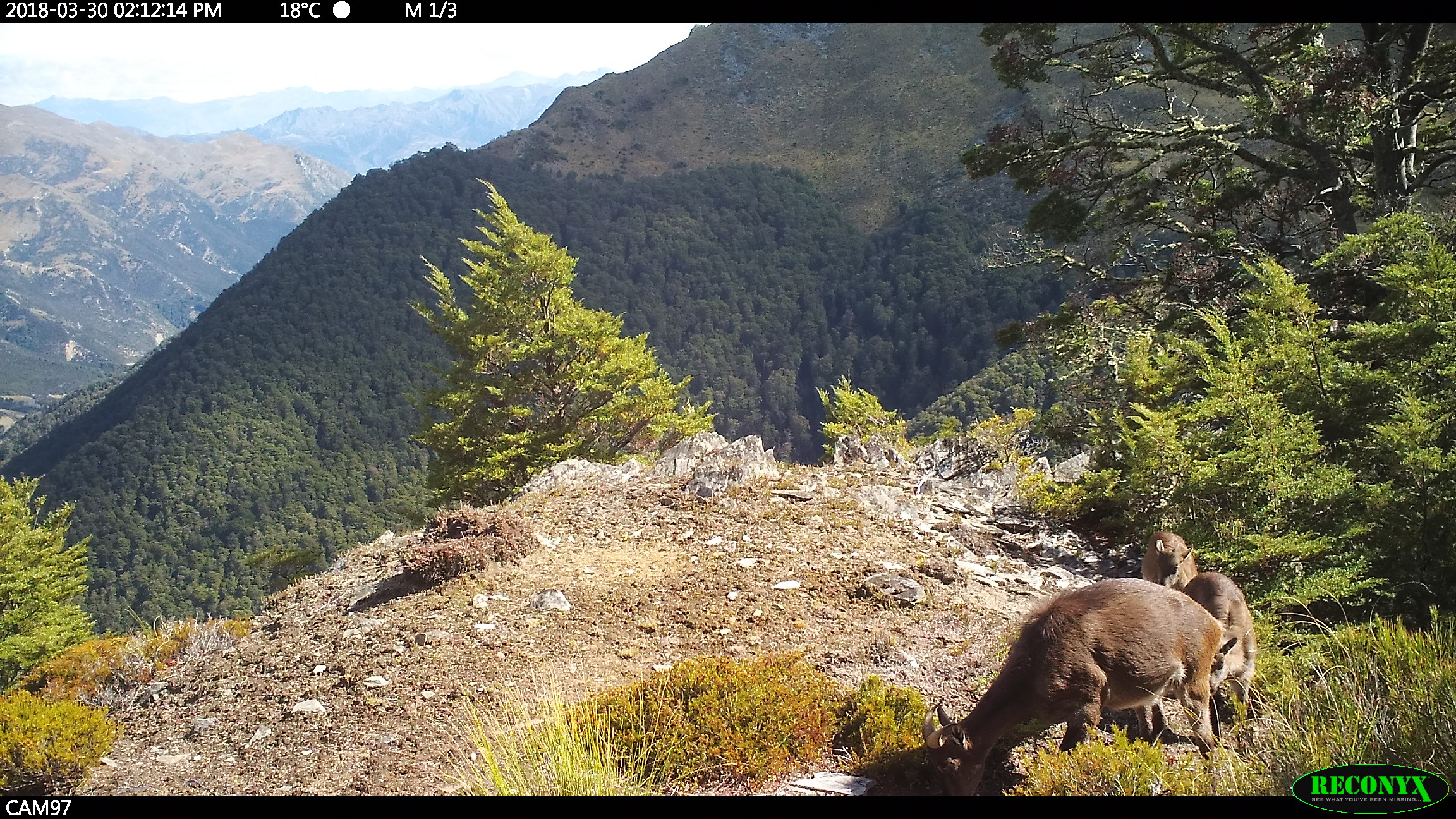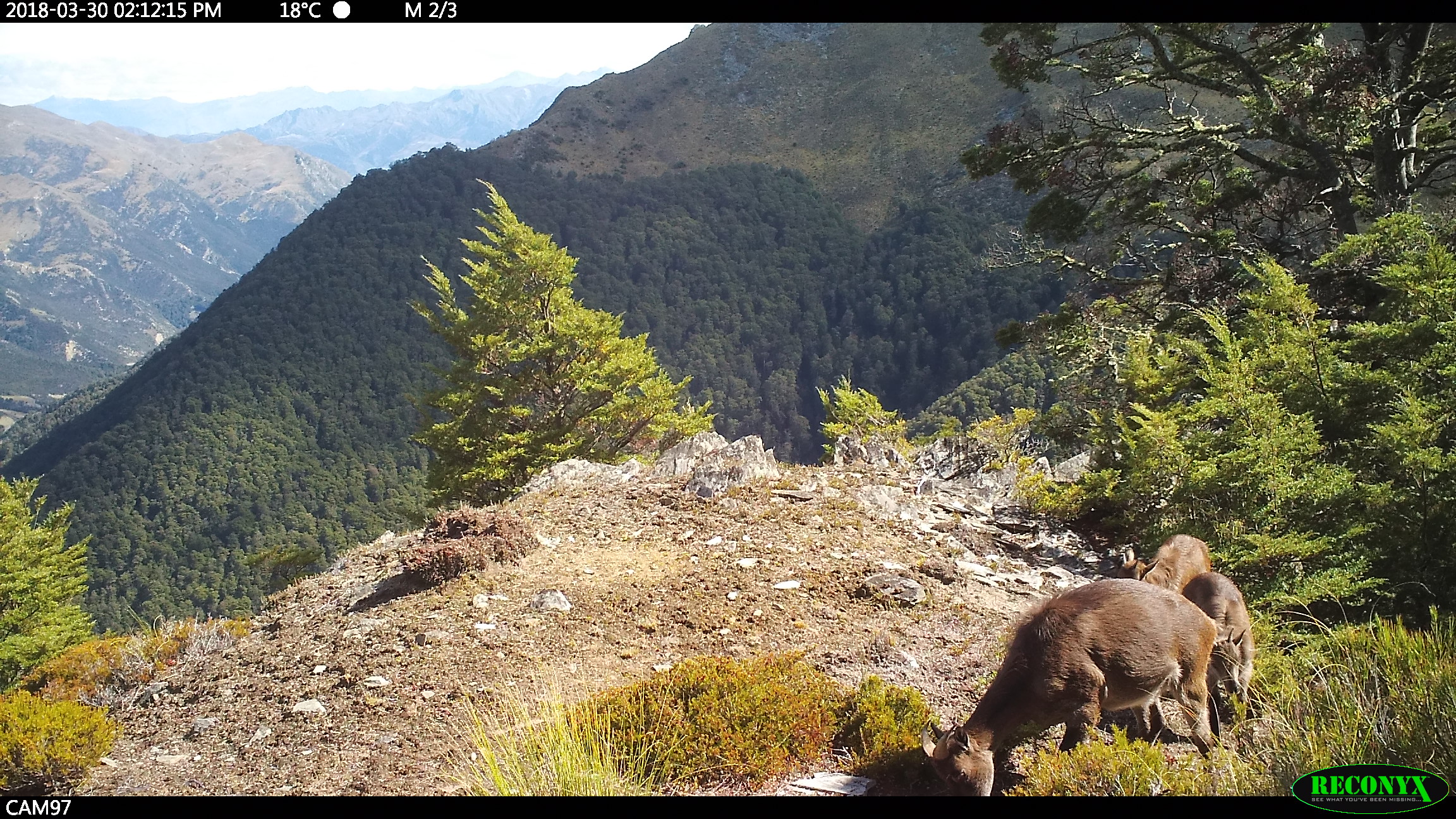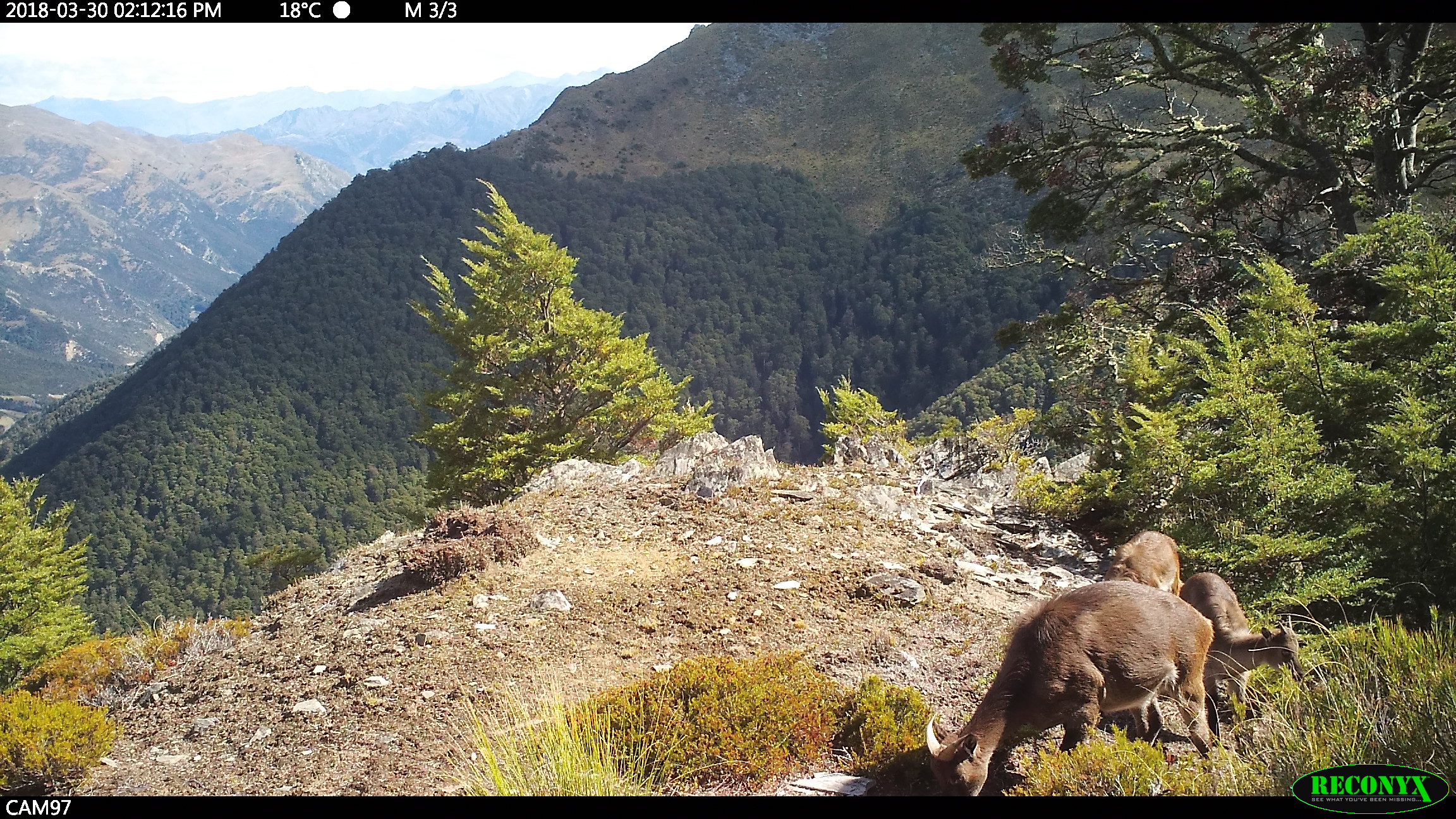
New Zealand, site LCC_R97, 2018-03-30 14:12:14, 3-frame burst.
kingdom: Animalia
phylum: Chordata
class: Mammalia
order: Artiodactyla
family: Bovidae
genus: Nilgiritragus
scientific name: Nilgiritragus hylocrius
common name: tahr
Tahr (Nilgiritragus hylocrius).